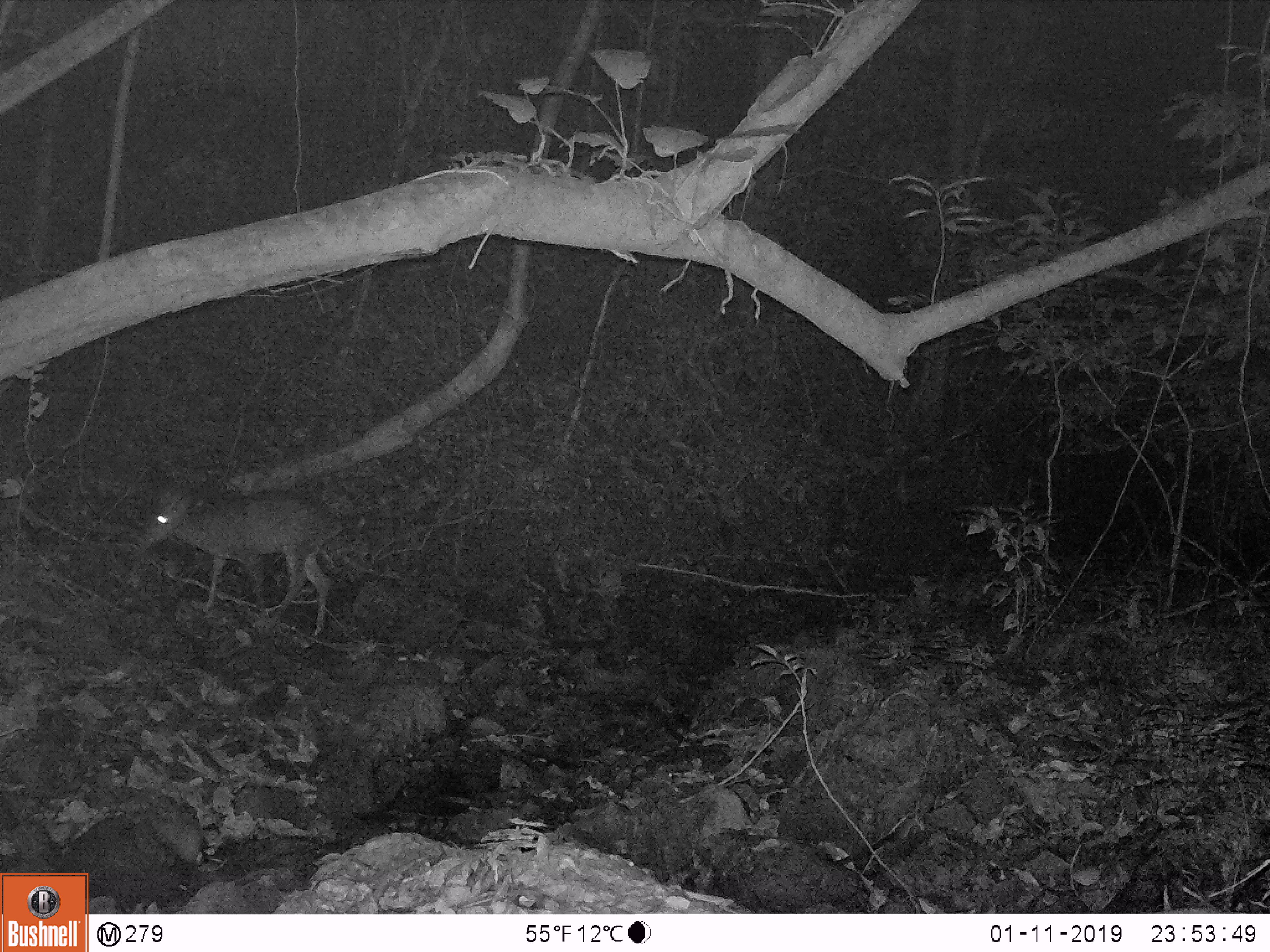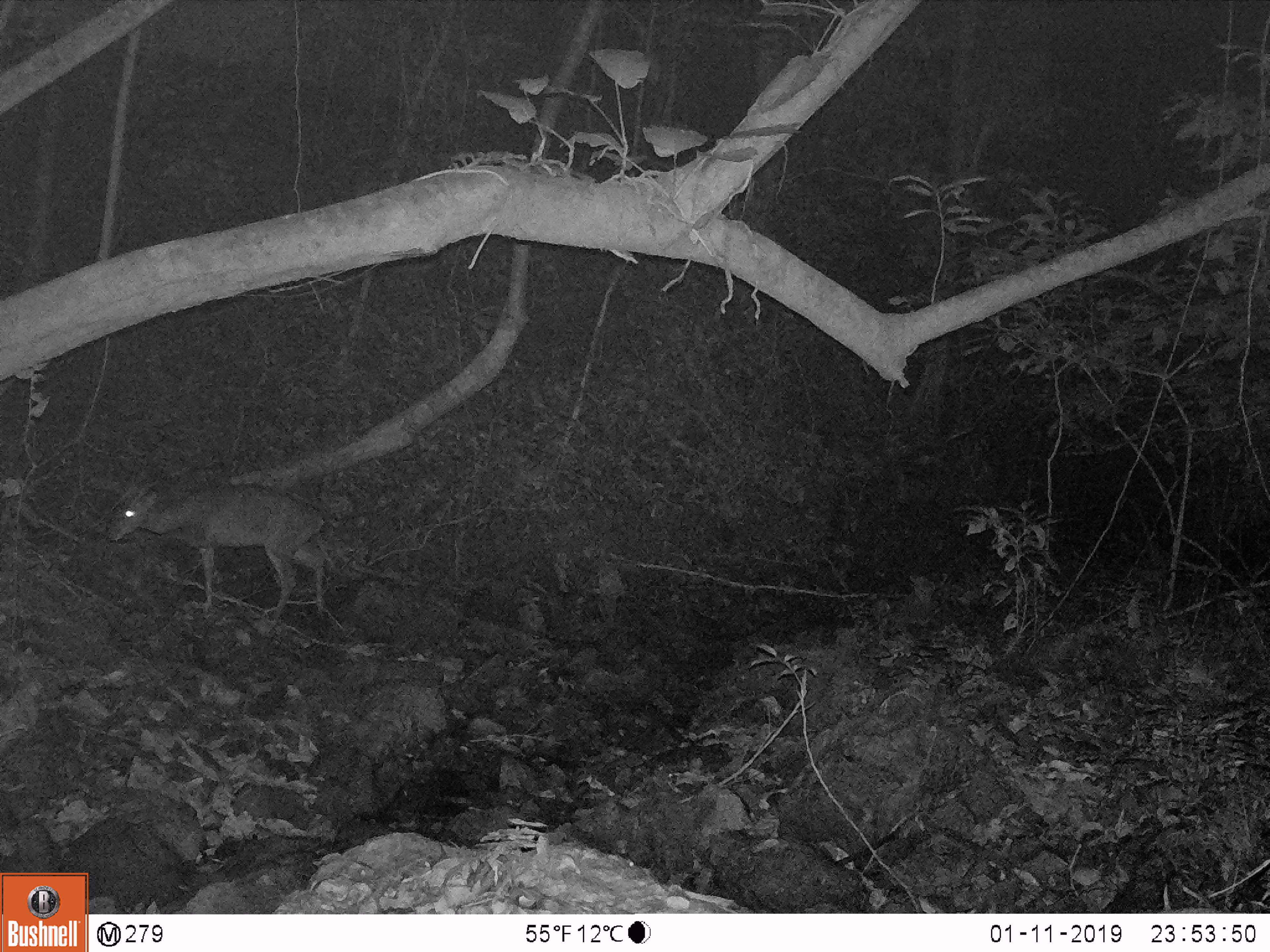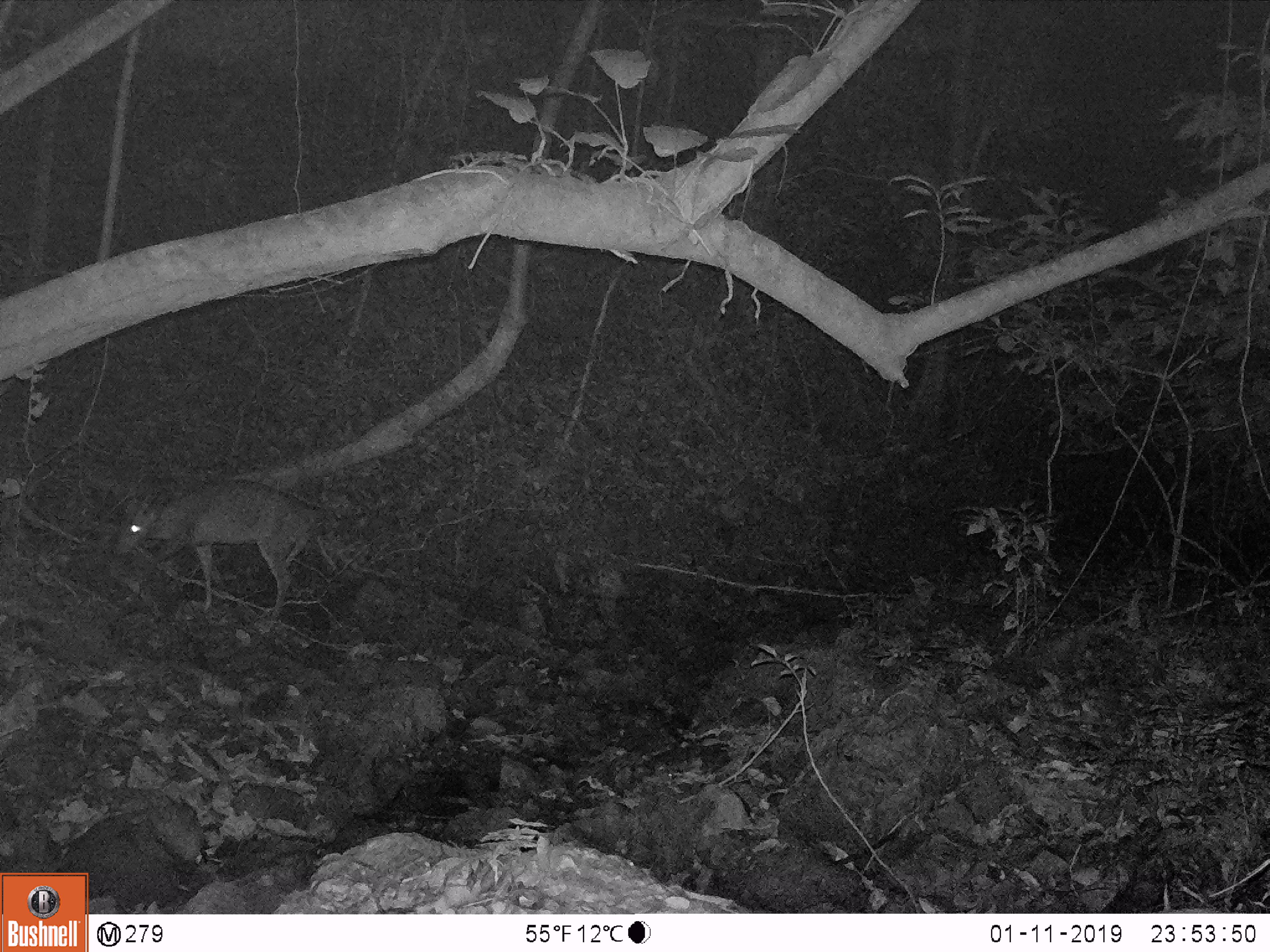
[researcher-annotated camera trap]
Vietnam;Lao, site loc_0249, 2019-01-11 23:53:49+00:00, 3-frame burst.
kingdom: Animalia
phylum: Chordata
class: Mammalia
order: Artiodactyla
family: Cervidae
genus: Muntiacus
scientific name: Muntiacus vuquangensis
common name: large-antlered muntjac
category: large antlered muntjac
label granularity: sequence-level